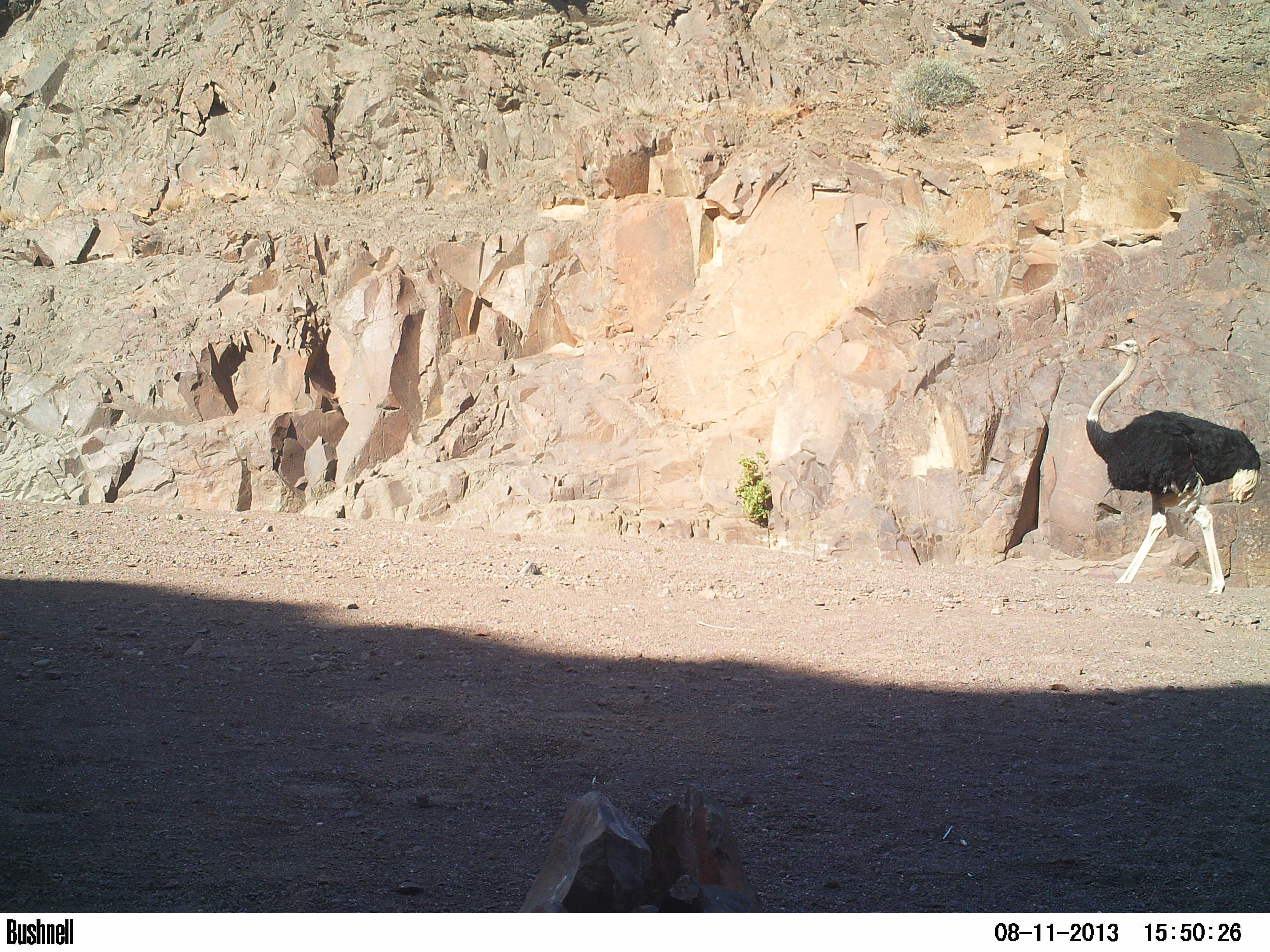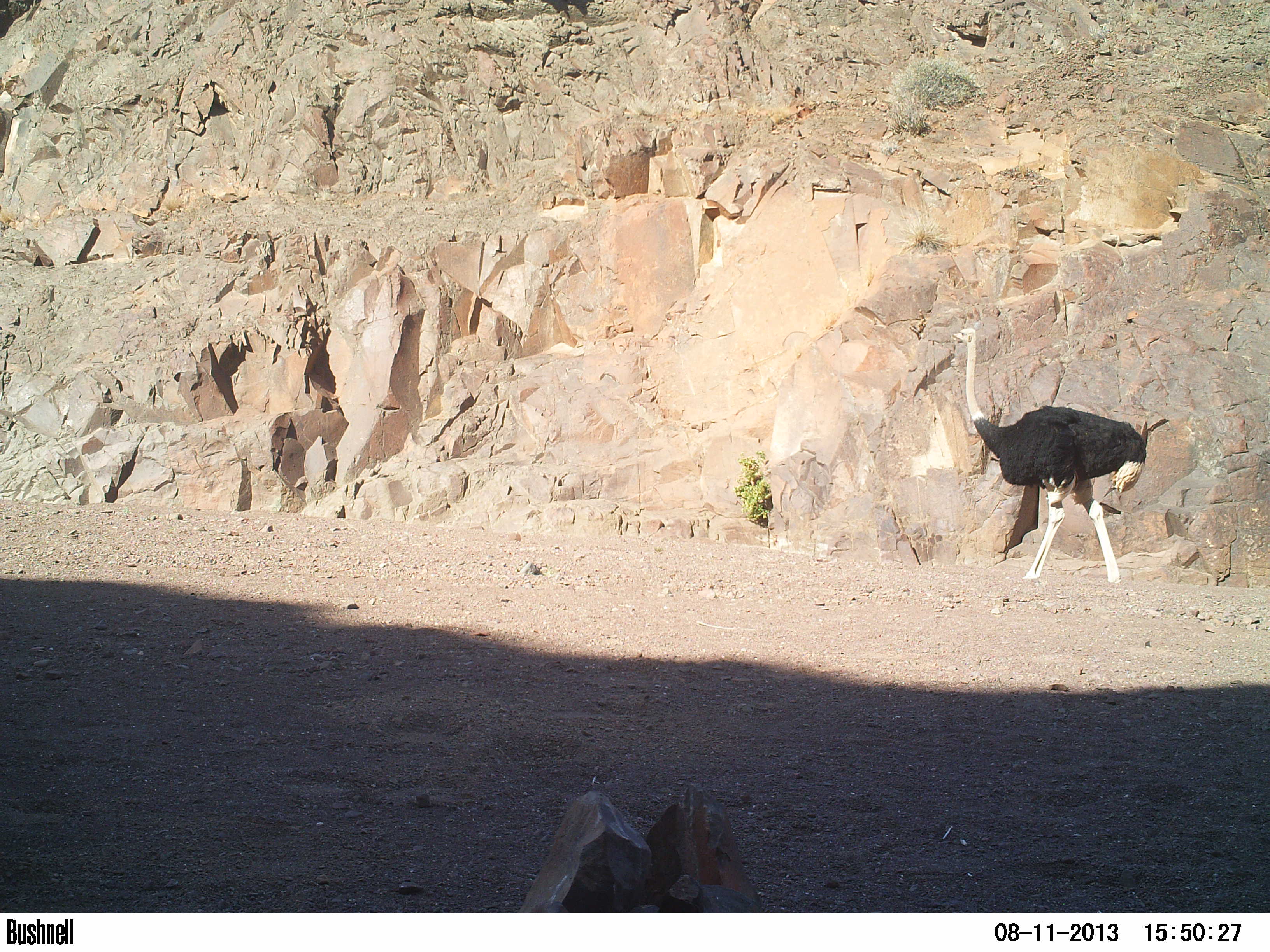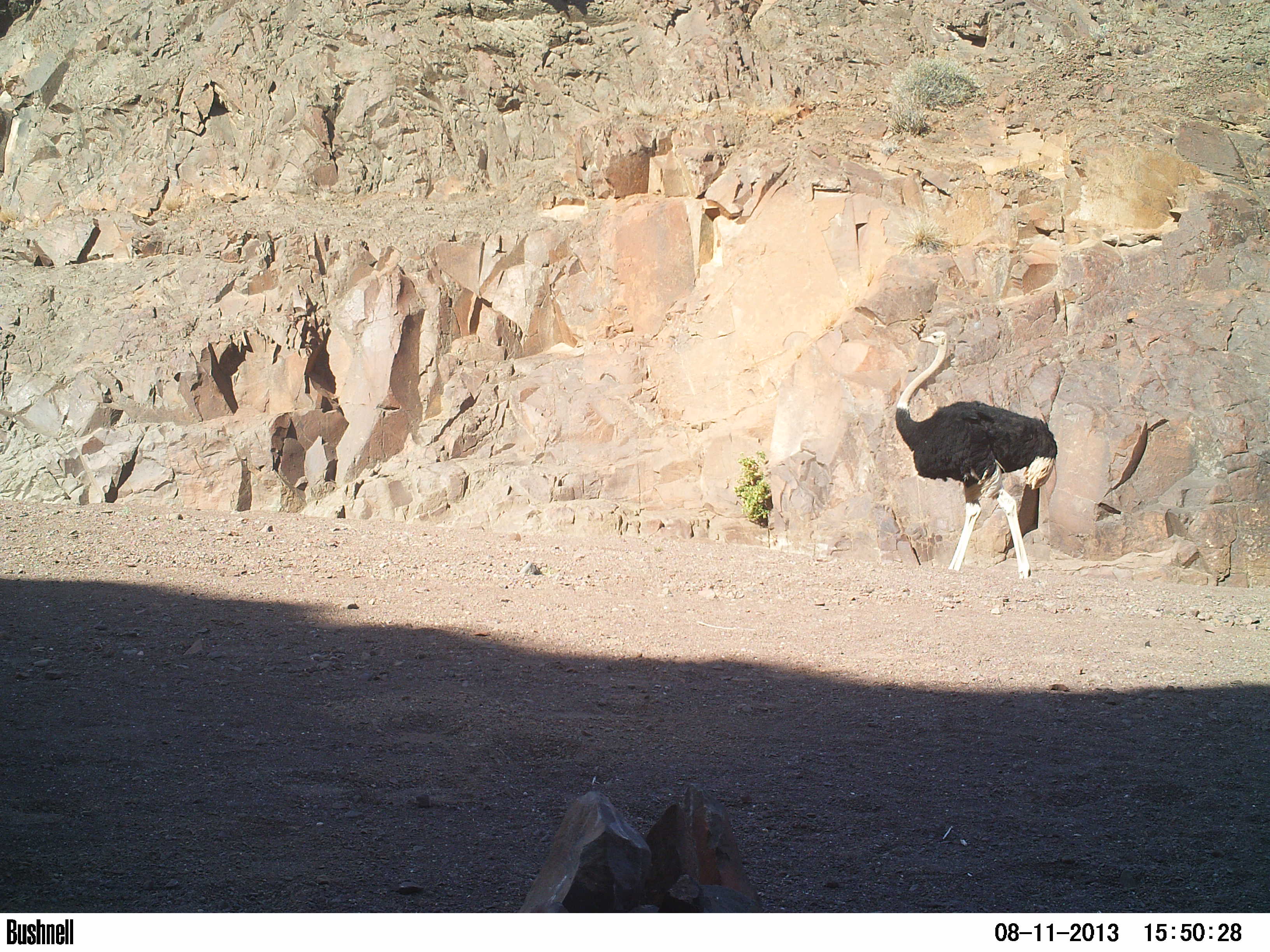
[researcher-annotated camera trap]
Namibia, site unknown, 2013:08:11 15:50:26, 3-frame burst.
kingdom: Animalia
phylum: Chordata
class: Aves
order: Struthioniformes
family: Struthionidae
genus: Struthio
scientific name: Struthio camelus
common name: common ostrich